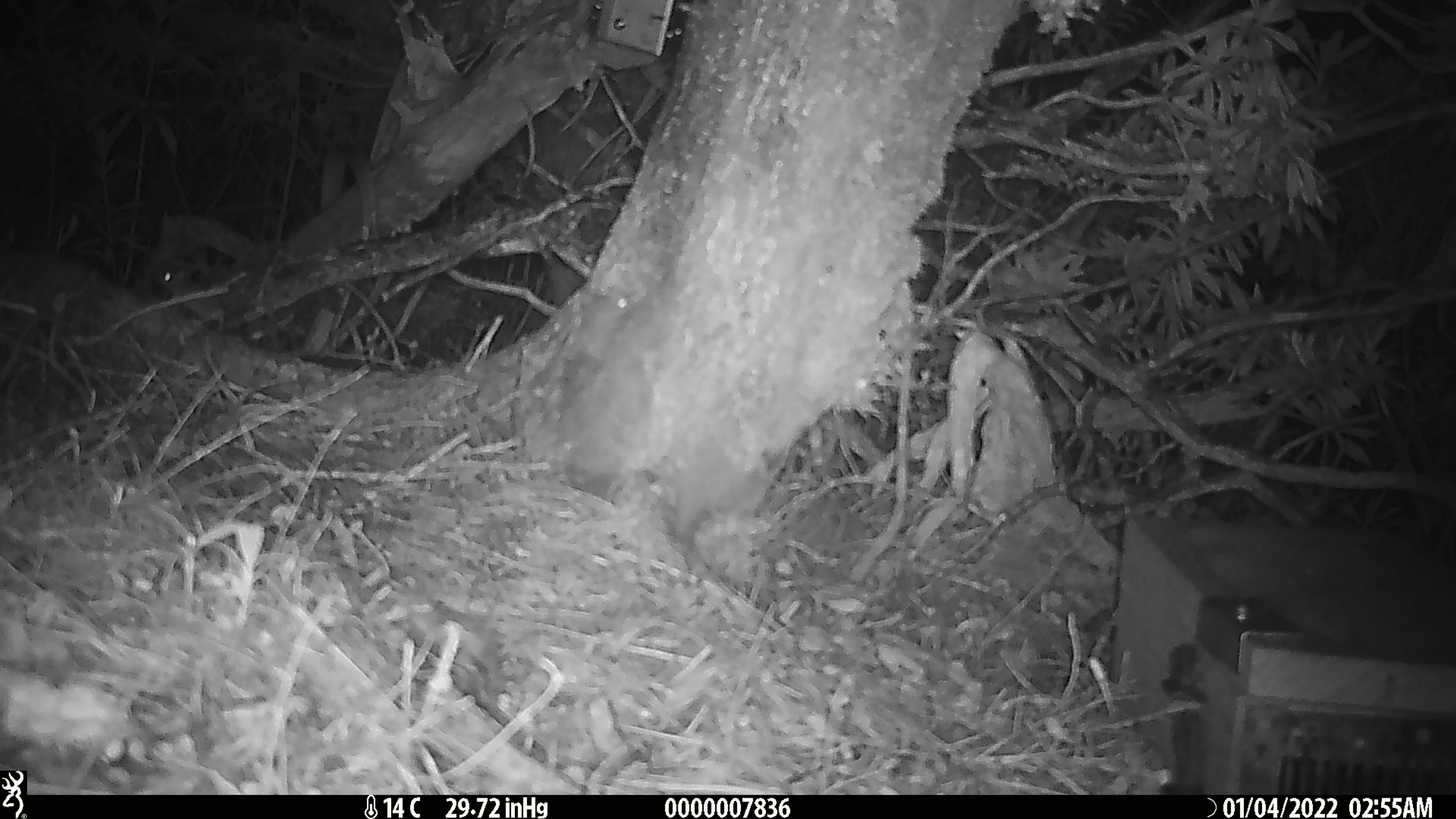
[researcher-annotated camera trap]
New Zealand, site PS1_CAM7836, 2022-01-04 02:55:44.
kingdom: Animalia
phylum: Chordata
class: Mammalia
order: Rodentia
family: Muridae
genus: Mus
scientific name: Mus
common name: mouse